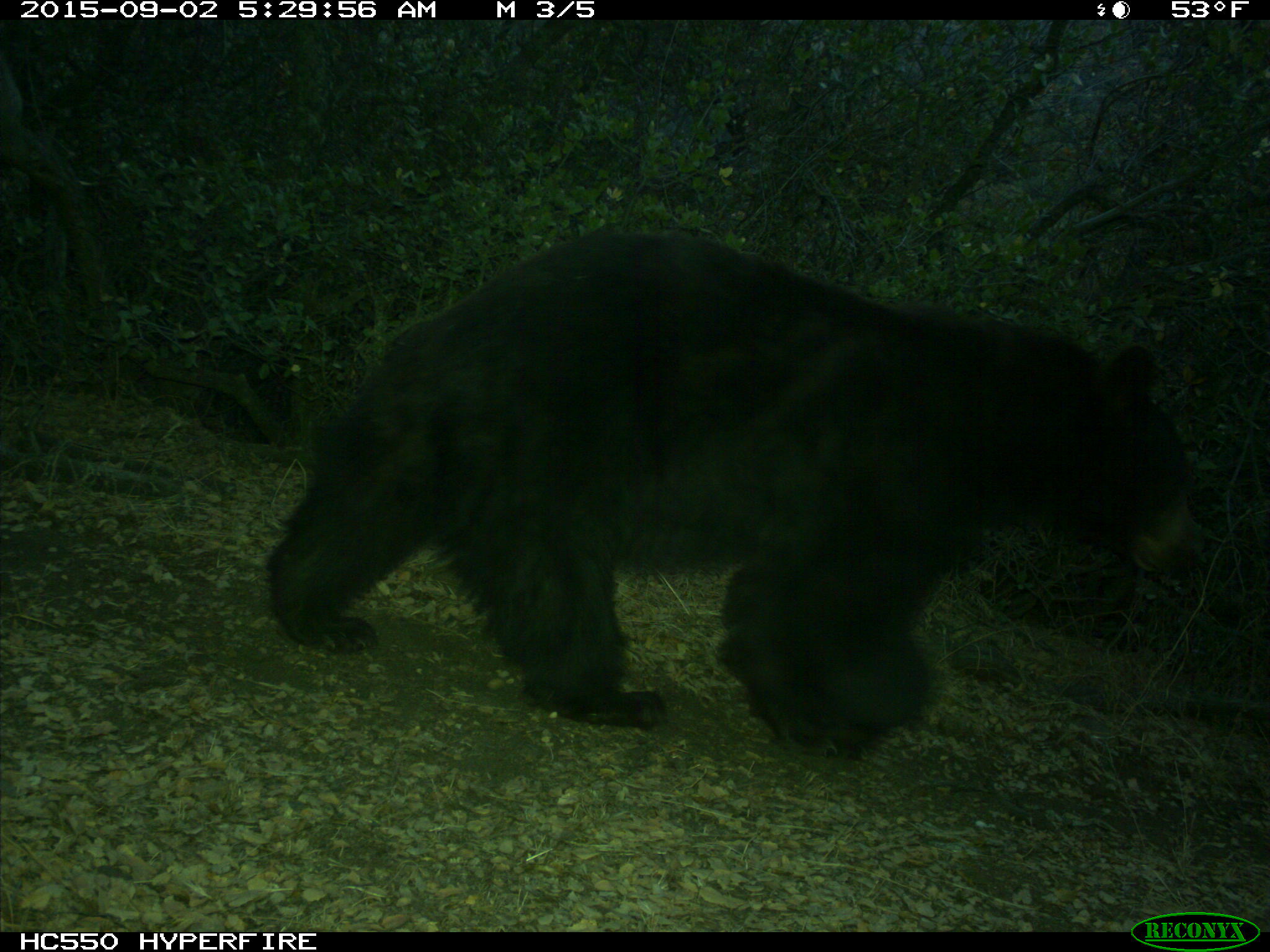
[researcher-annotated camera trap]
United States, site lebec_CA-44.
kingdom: Animalia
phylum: Chordata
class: Mammalia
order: Carnivora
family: Ursidae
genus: Ursus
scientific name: Ursus americanus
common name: american black bear